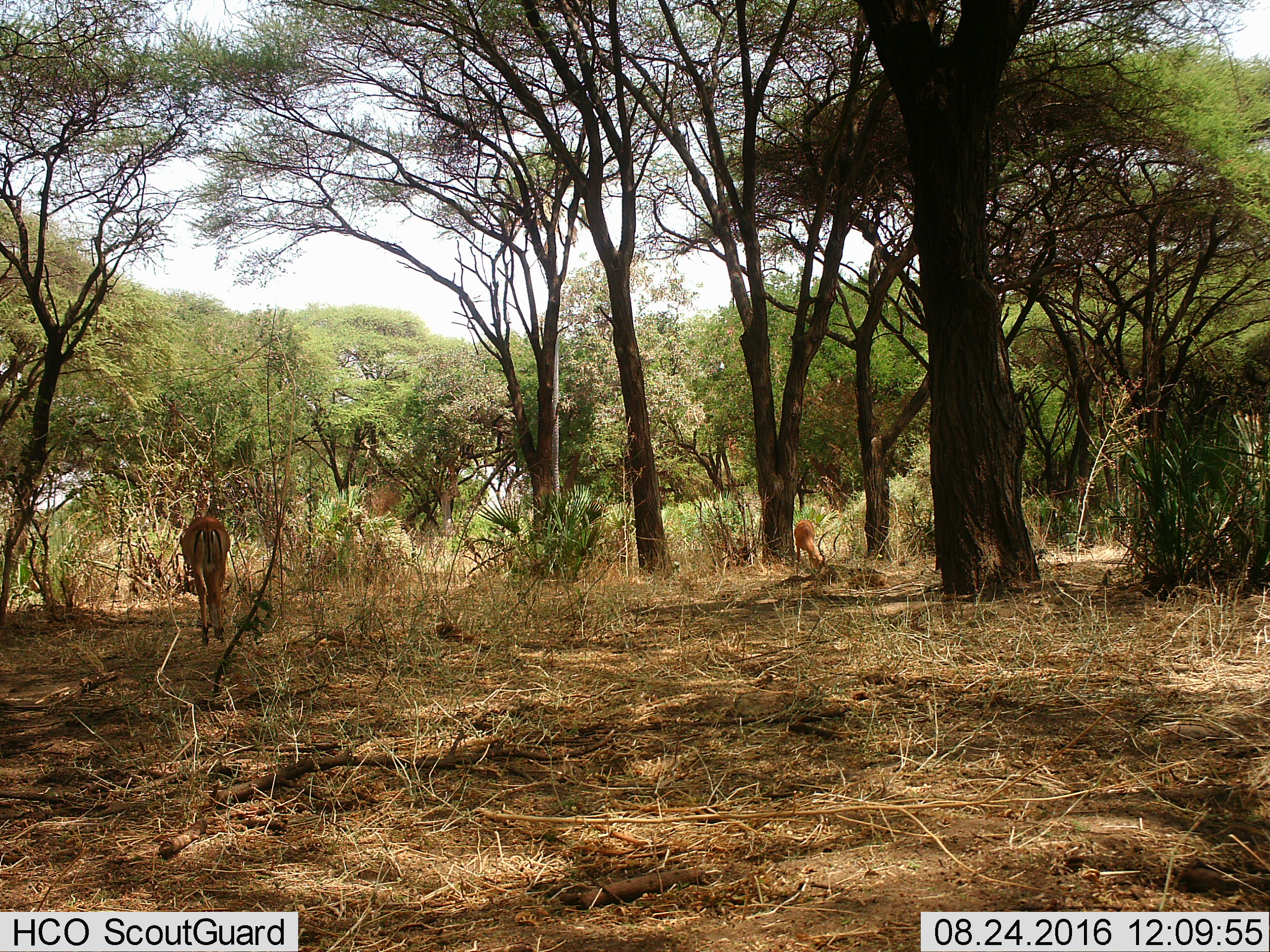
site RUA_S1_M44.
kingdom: Animalia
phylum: Chordata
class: Mammalia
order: Artiodactyla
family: Bovidae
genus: Aepyceros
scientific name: Aepyceros melampus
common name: impala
Impala (Aepyceros melampus), count 2. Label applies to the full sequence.